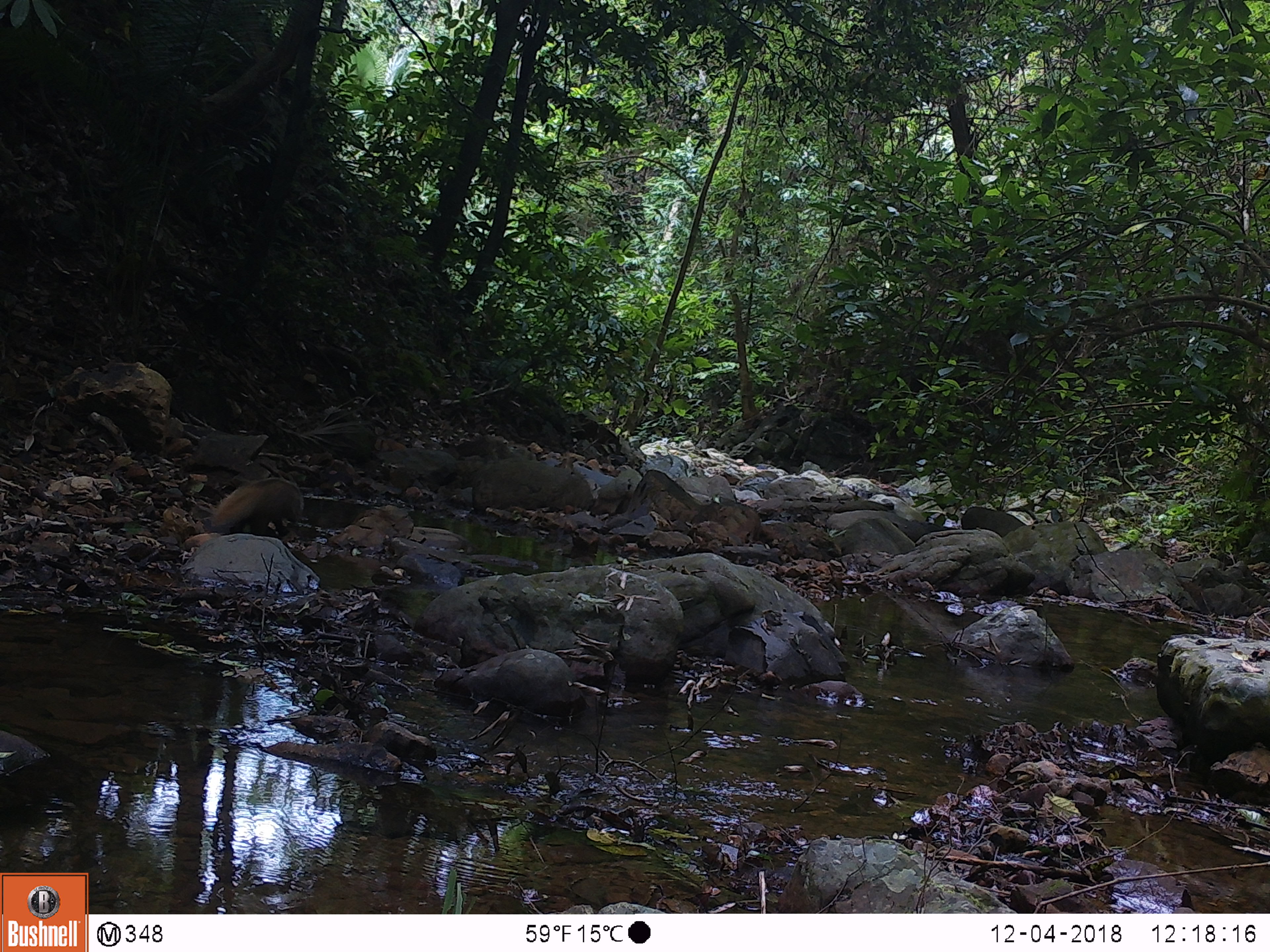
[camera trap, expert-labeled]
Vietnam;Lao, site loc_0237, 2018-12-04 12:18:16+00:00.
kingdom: Animalia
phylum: Chordata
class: Mammalia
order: Carnivora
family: Herpestidae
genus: Urva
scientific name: Urva urva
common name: crab-eating mongoose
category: crab eating mongoose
Crab eating mongoose (crab-eating mongoose) (Urva urva). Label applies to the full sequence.